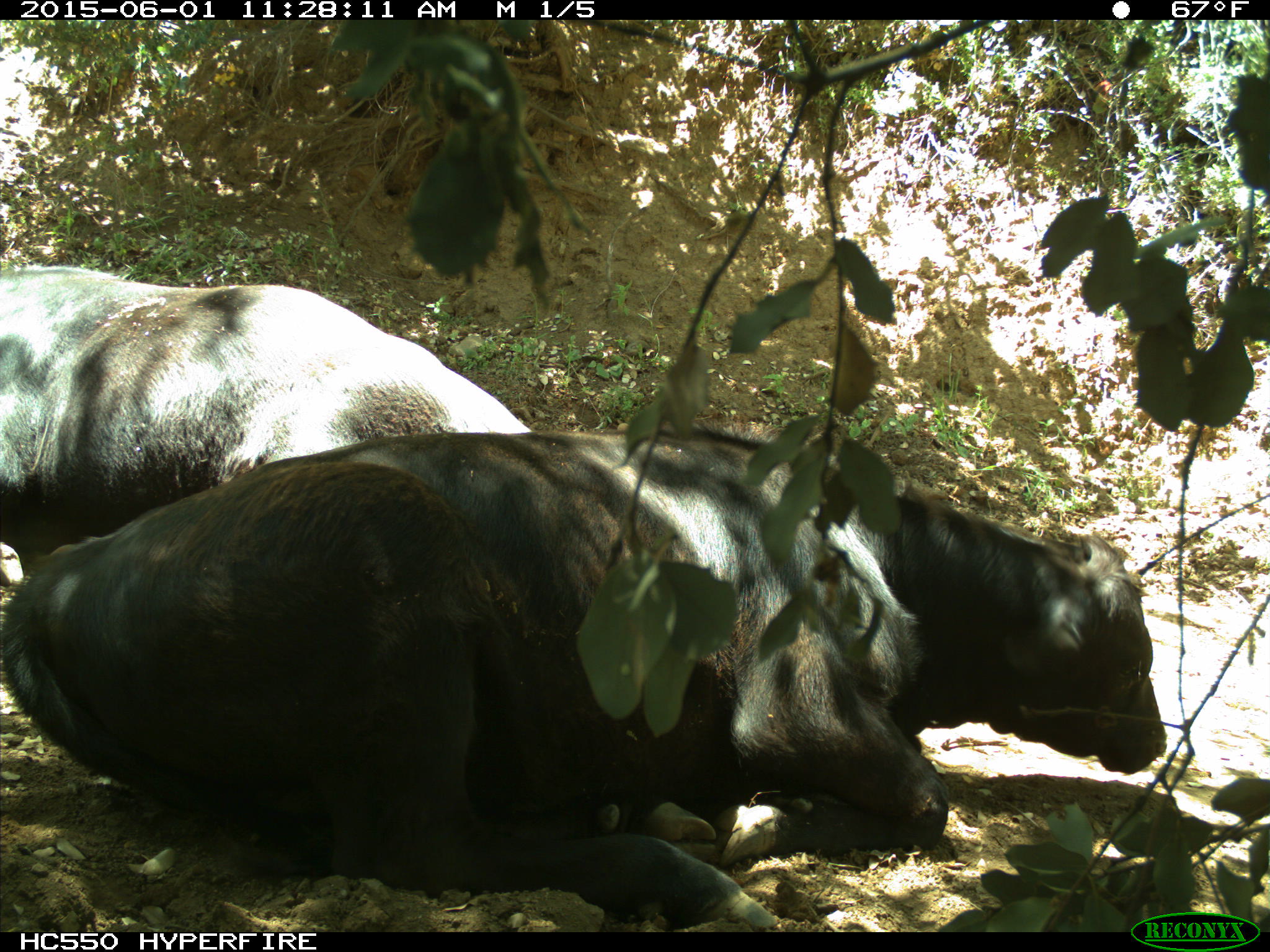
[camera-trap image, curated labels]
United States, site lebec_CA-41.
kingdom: Animalia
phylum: Chordata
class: Mammalia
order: Artiodactyla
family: Bovidae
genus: Bos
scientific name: Bos taurus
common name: domestic cow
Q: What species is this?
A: Bos taurus (domestic cow).